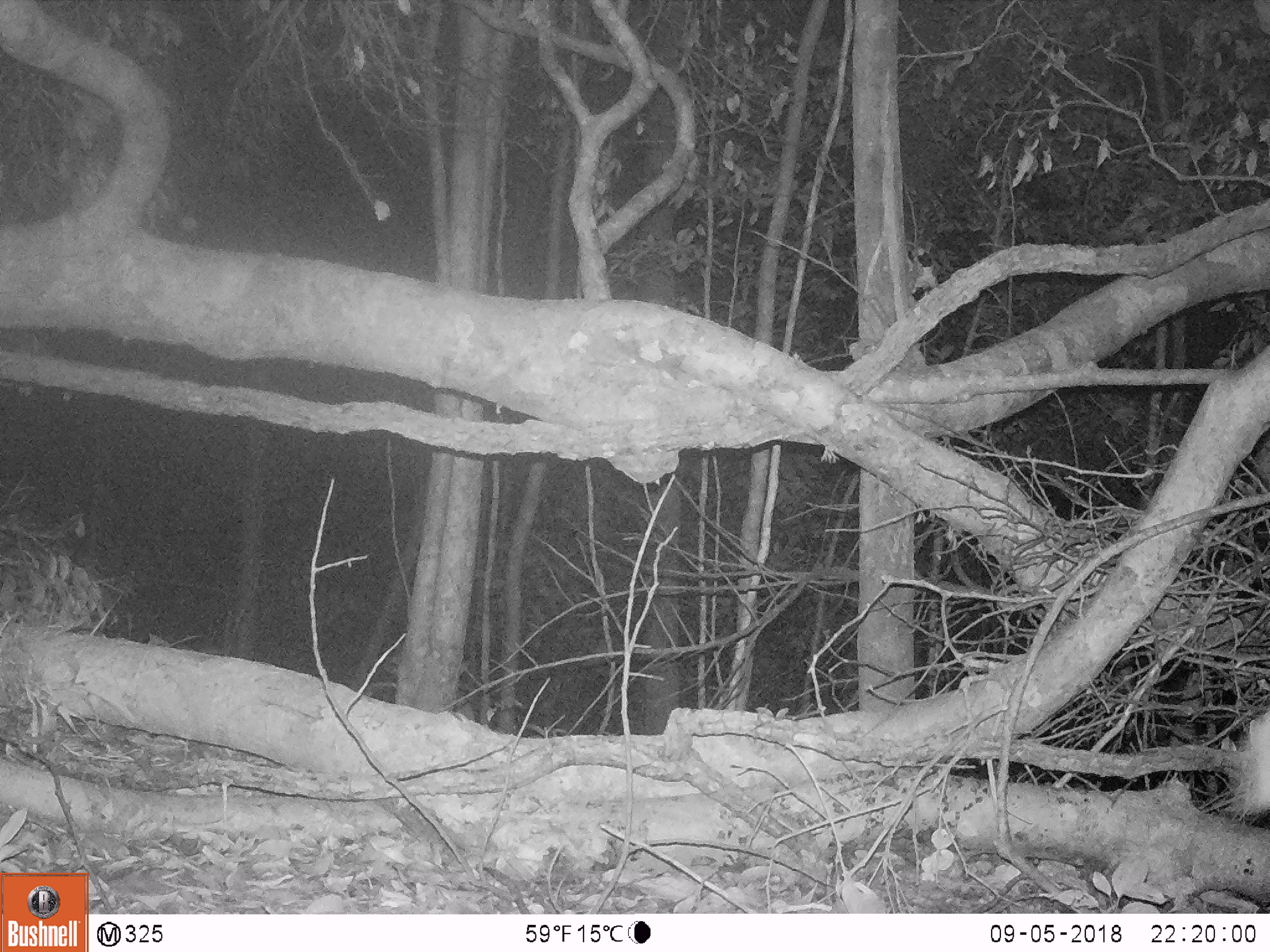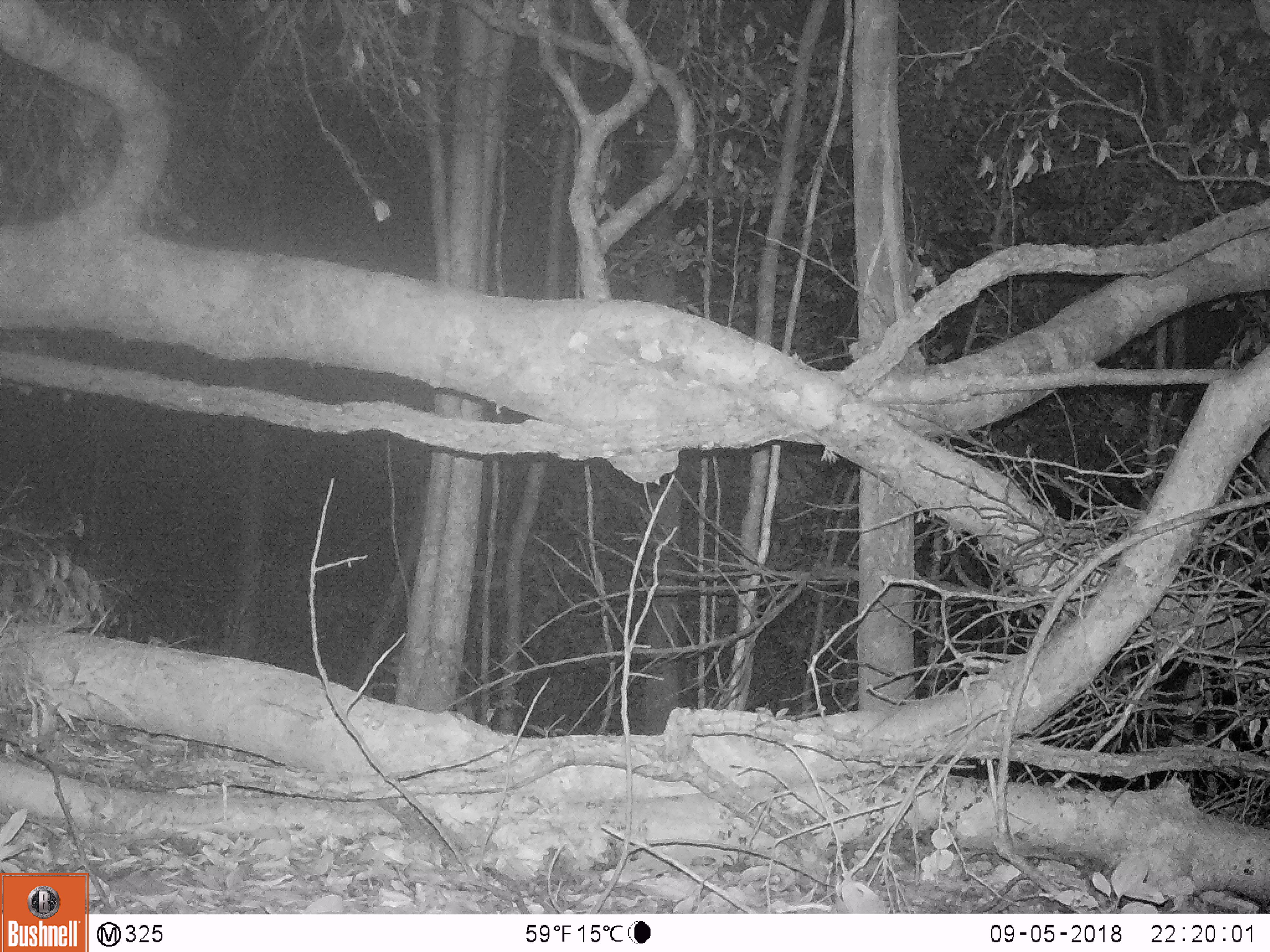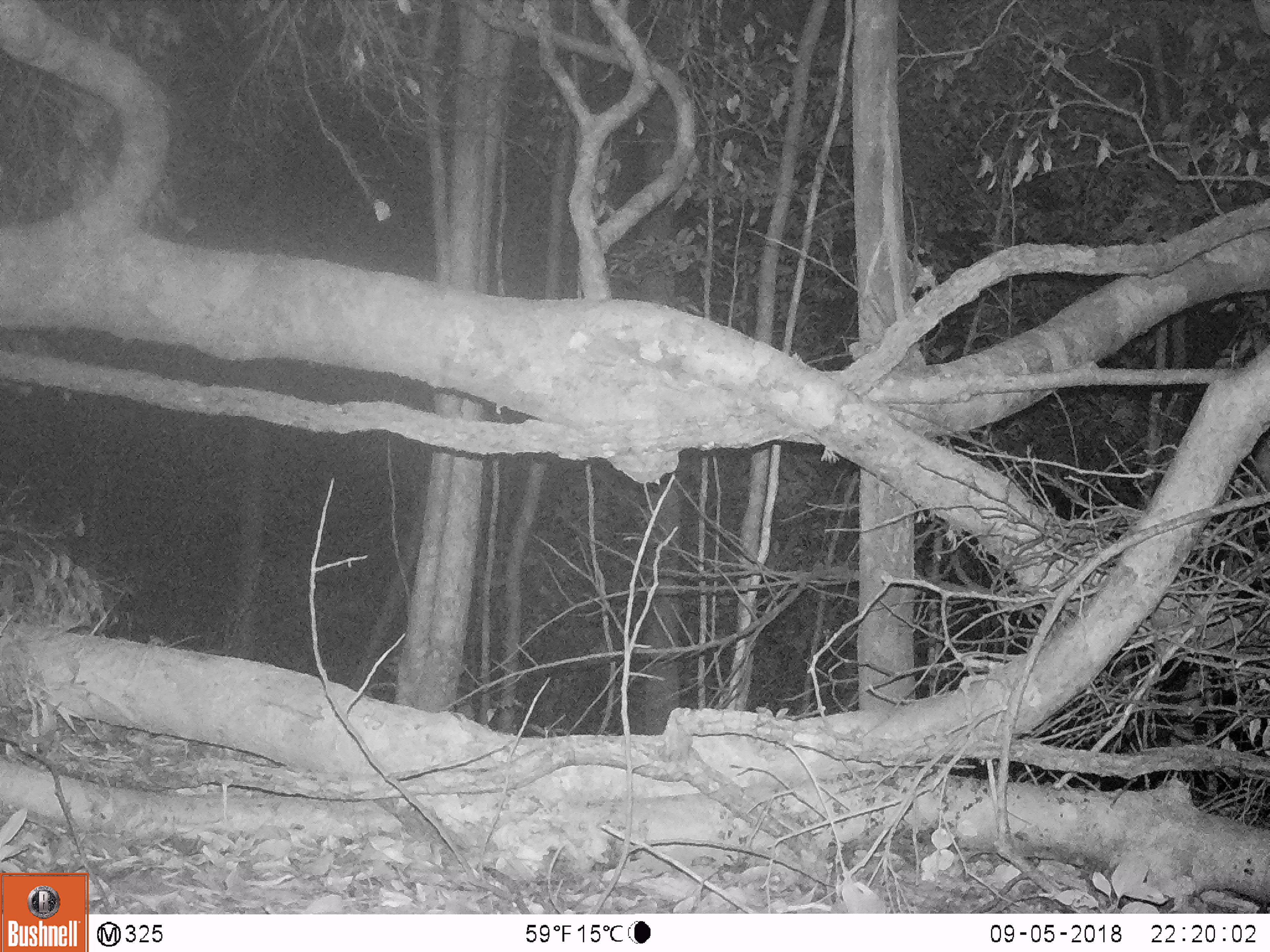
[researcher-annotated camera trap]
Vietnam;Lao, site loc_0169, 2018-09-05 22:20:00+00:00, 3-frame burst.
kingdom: Animalia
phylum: Chordata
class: Mammalia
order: Artiodactyla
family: Cervidae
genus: Muntiacus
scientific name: Muntiacus vuquangensis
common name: large-antlered muntjac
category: large antlered muntjac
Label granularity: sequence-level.